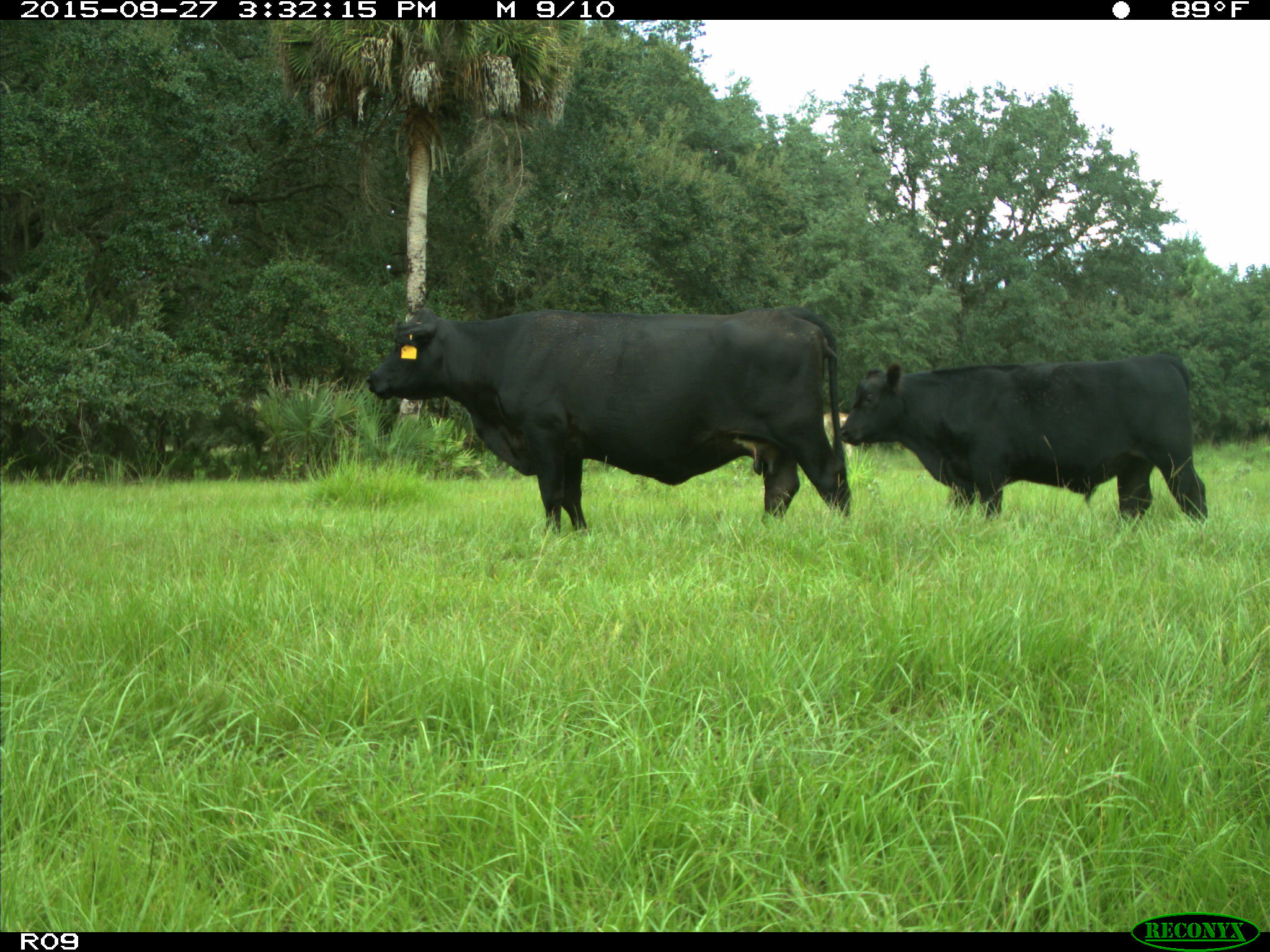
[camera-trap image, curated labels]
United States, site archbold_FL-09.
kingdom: Animalia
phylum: Chordata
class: Mammalia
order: Artiodactyla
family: Bovidae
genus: Bos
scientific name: Bos taurus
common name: domestic cow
Bos taurus (domestic cow).